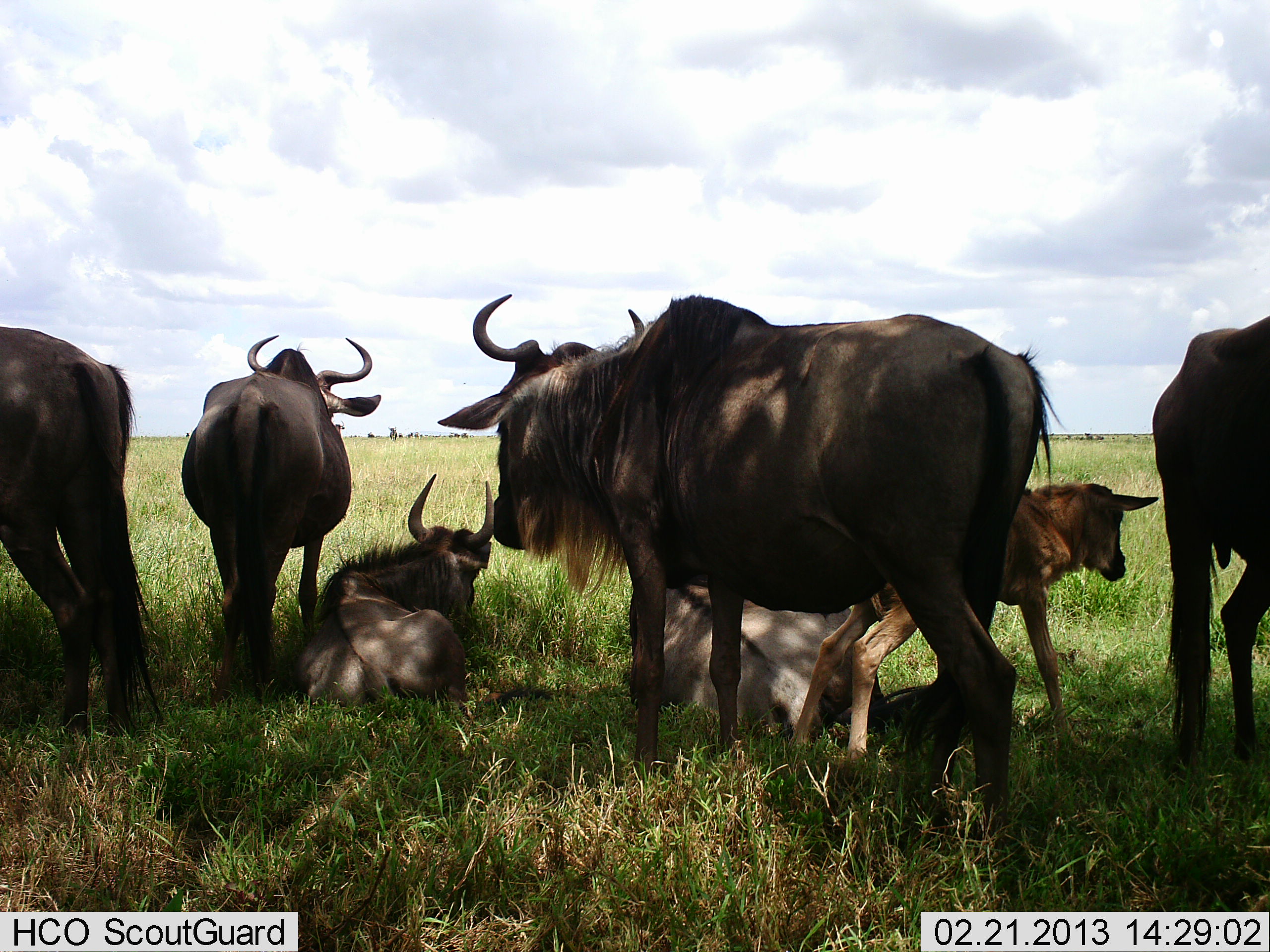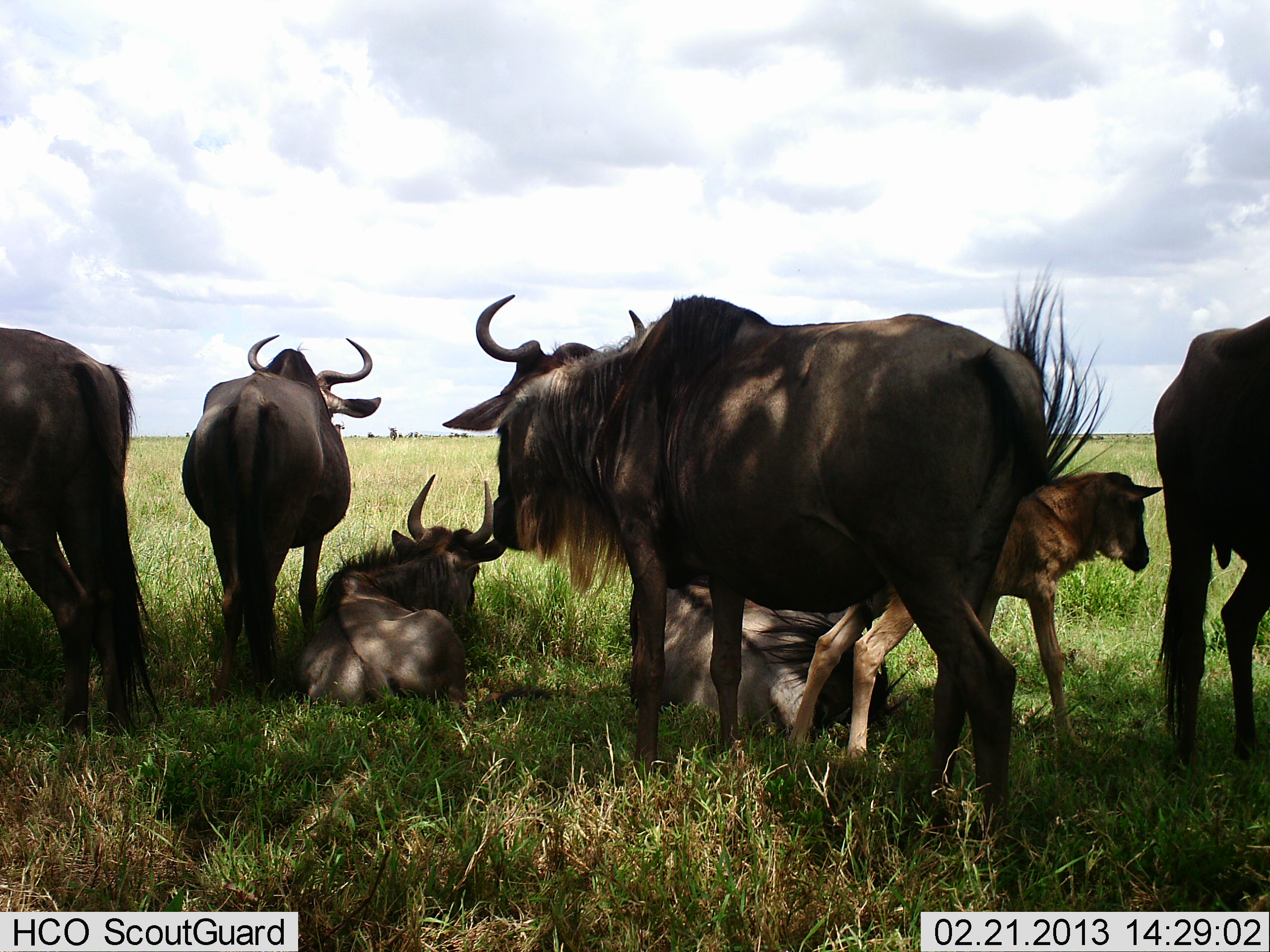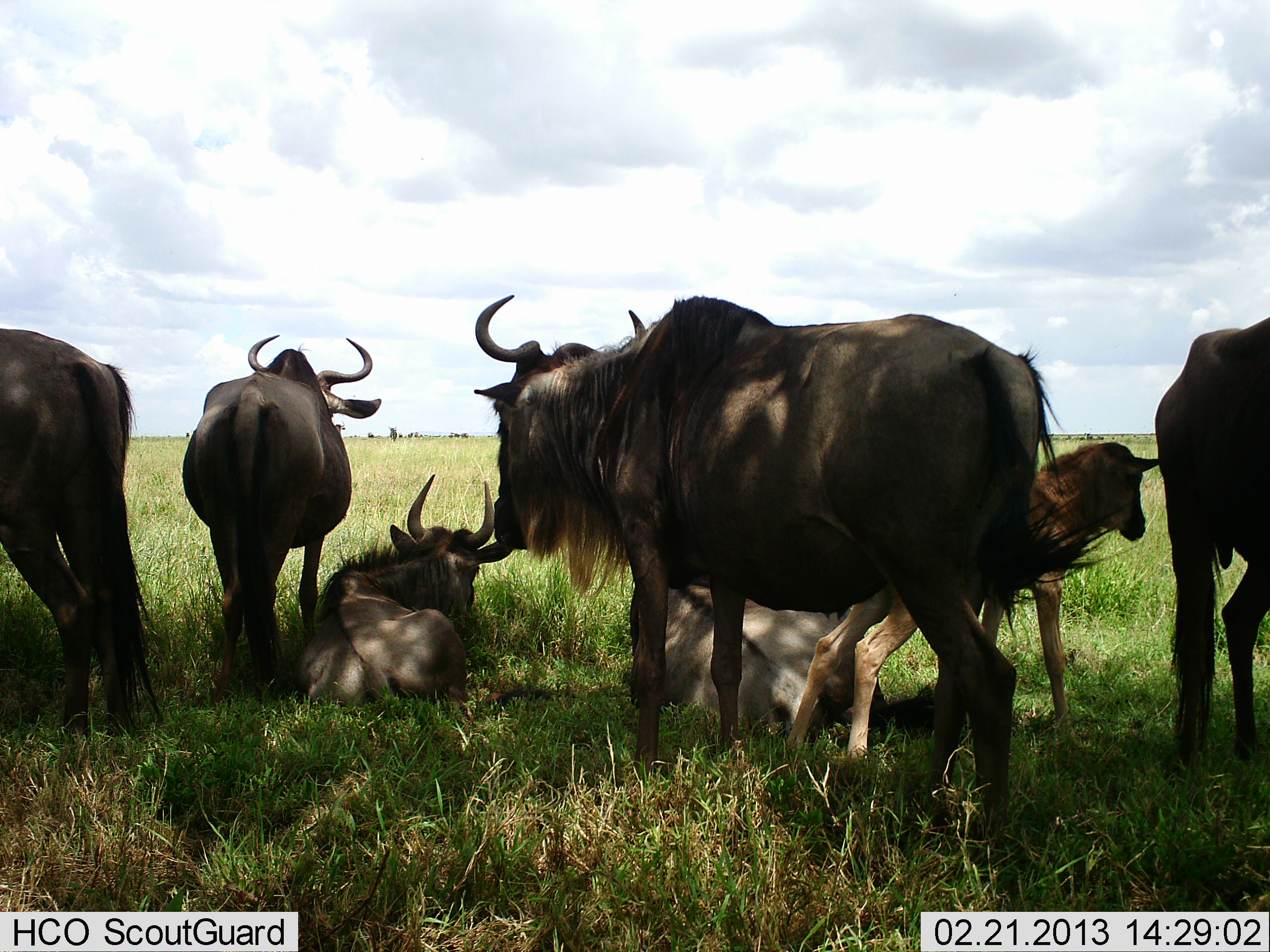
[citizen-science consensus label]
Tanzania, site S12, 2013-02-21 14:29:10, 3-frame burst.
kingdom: Animalia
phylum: Chordata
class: Mammalia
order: Artiodactyla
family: Bovidae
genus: Connochaetes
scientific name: Connochaetes taurinus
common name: blue wildebeest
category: wildebeest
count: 7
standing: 90%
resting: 100%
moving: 15%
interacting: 0%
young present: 95%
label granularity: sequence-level